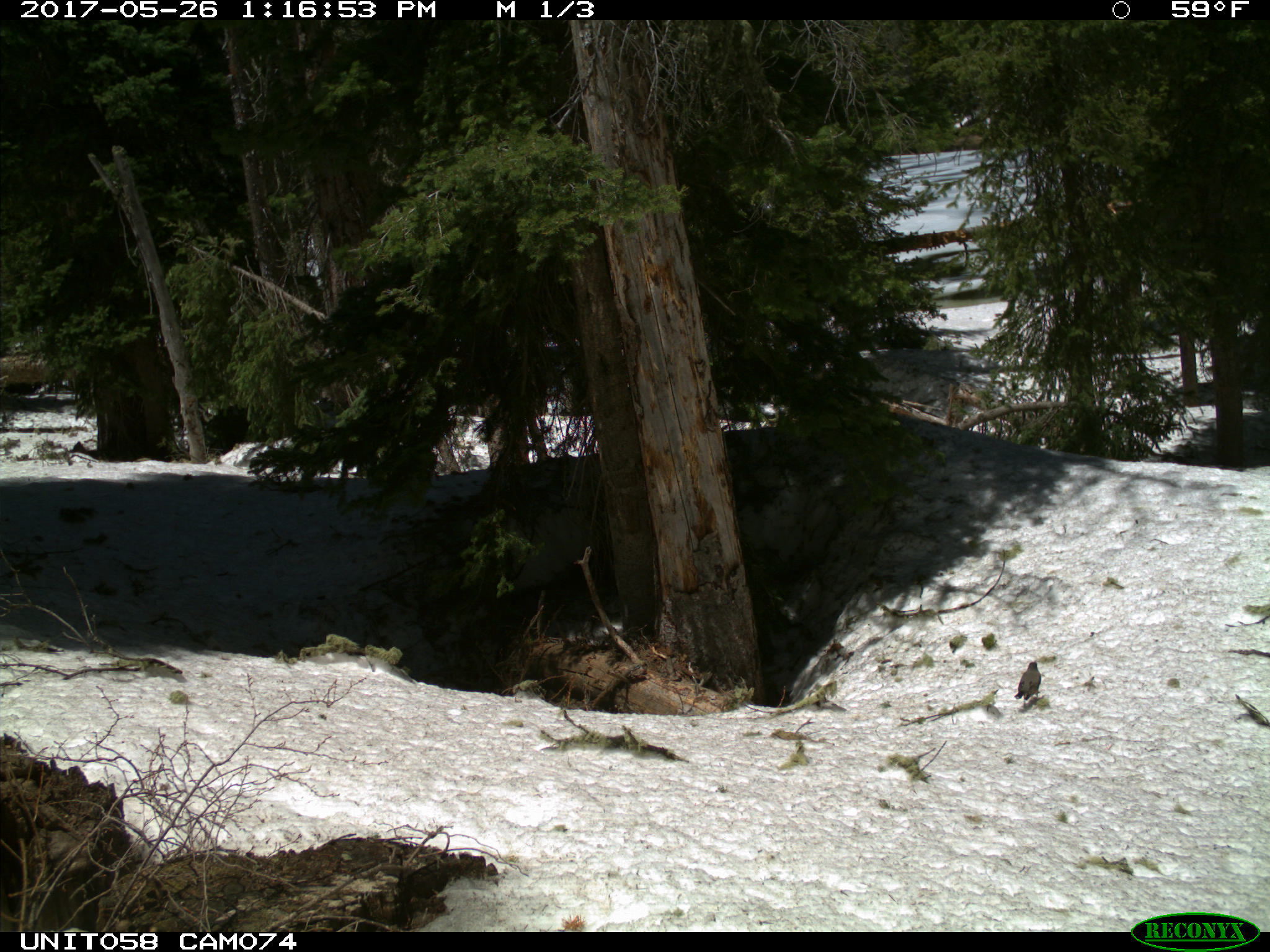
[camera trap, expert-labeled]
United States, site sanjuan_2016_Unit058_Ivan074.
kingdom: Animalia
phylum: Chordata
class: Aves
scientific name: Aves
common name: birds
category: unidentified bird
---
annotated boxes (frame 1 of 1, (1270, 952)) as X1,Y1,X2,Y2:
animal: 1014,661,1042,708